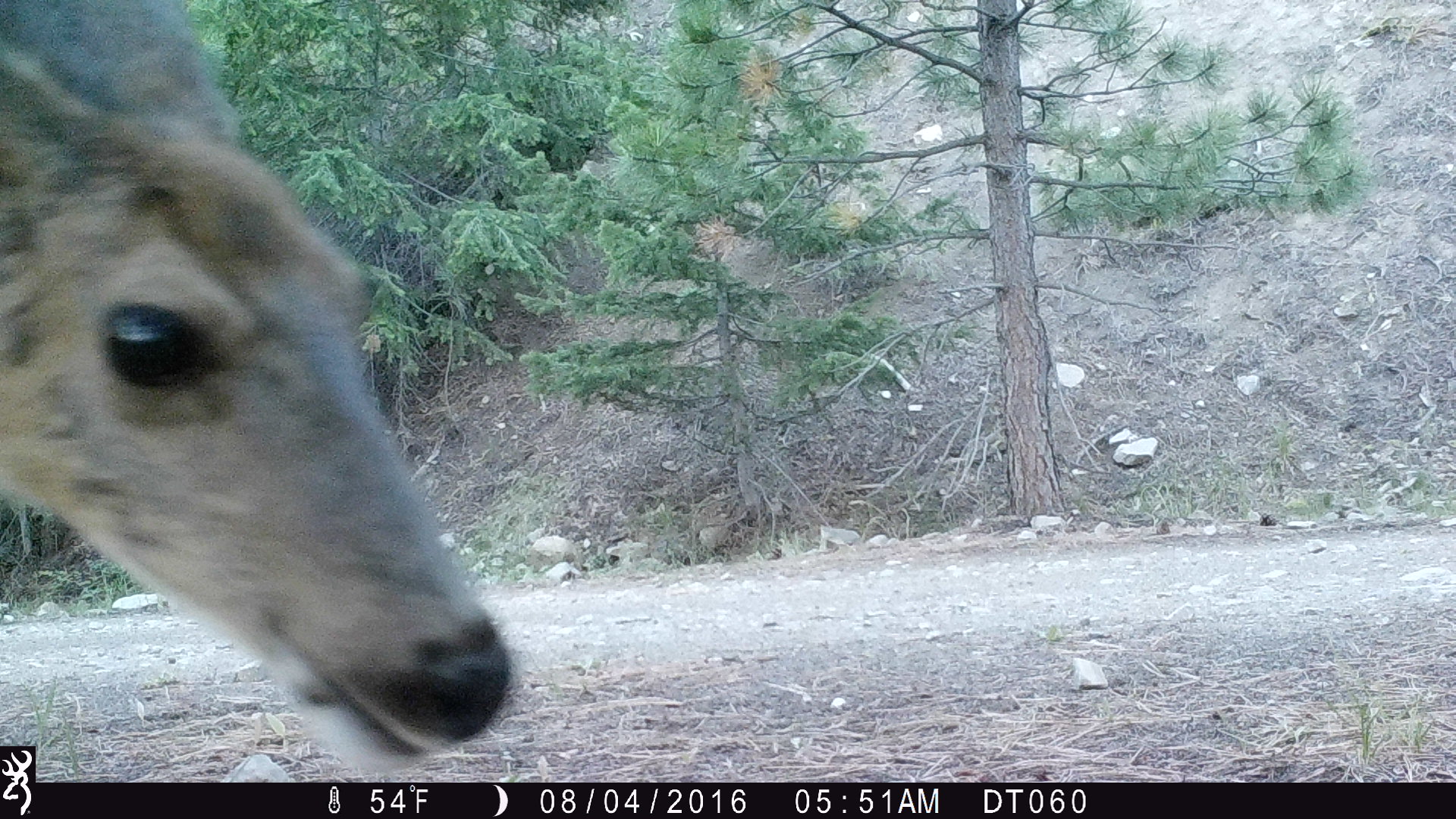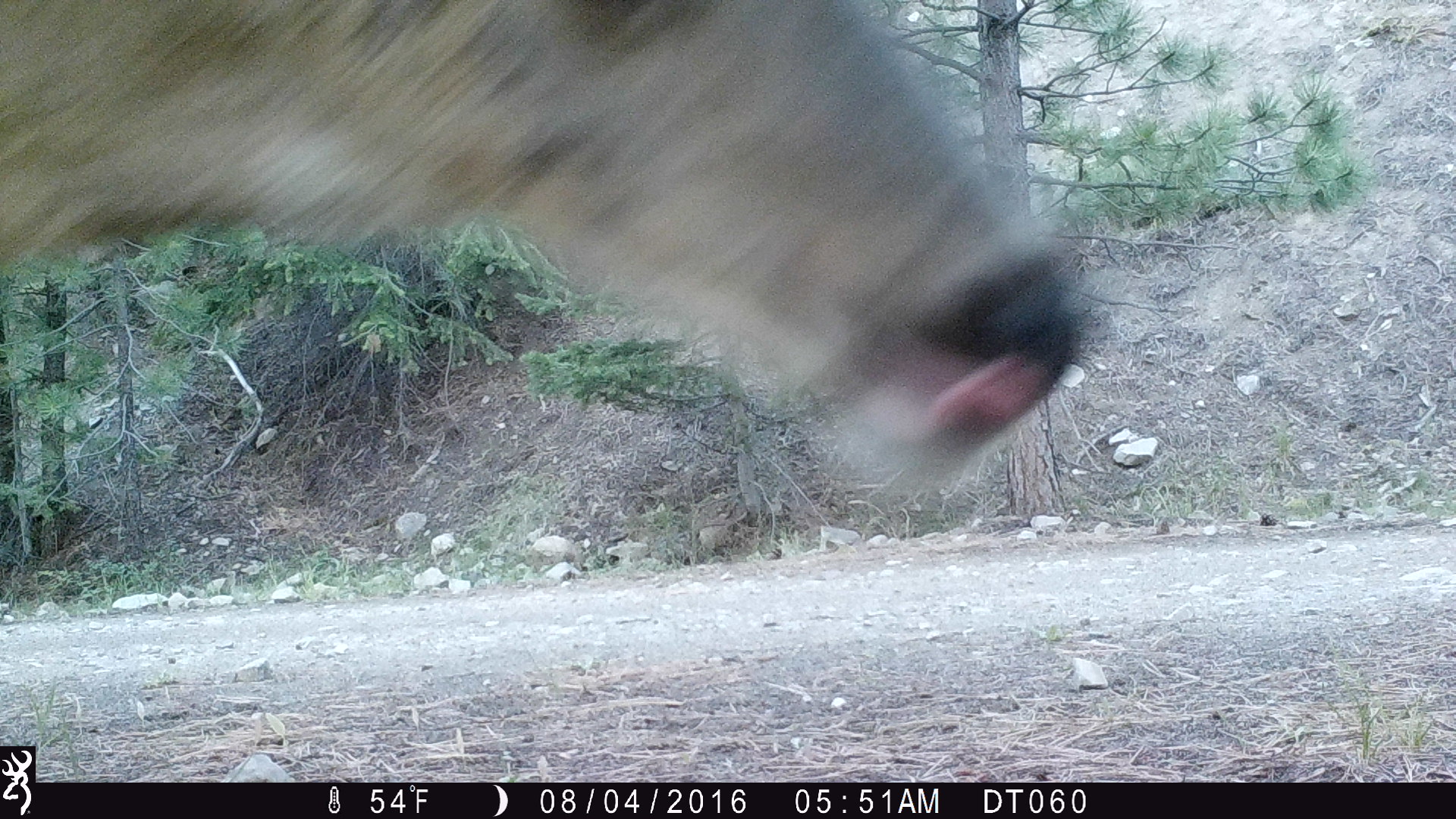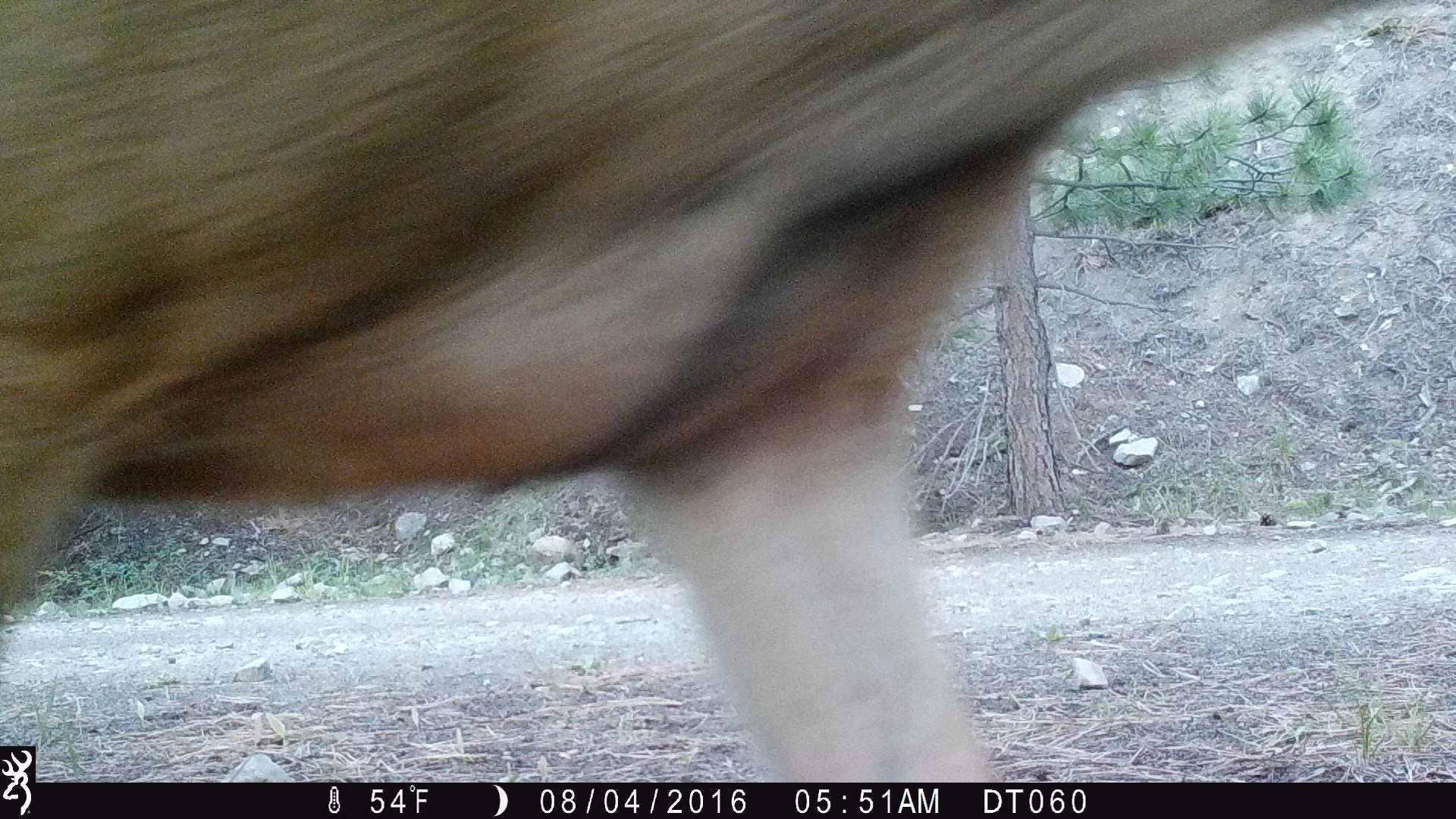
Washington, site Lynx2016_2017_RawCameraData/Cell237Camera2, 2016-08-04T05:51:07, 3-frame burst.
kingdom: Animalia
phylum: Chordata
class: Mammalia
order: Artiodactyla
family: Cervidae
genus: Odocoileus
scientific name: Odocoileus hemionus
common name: mule deer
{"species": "Odocoileus hemionus (mule deer)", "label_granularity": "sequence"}